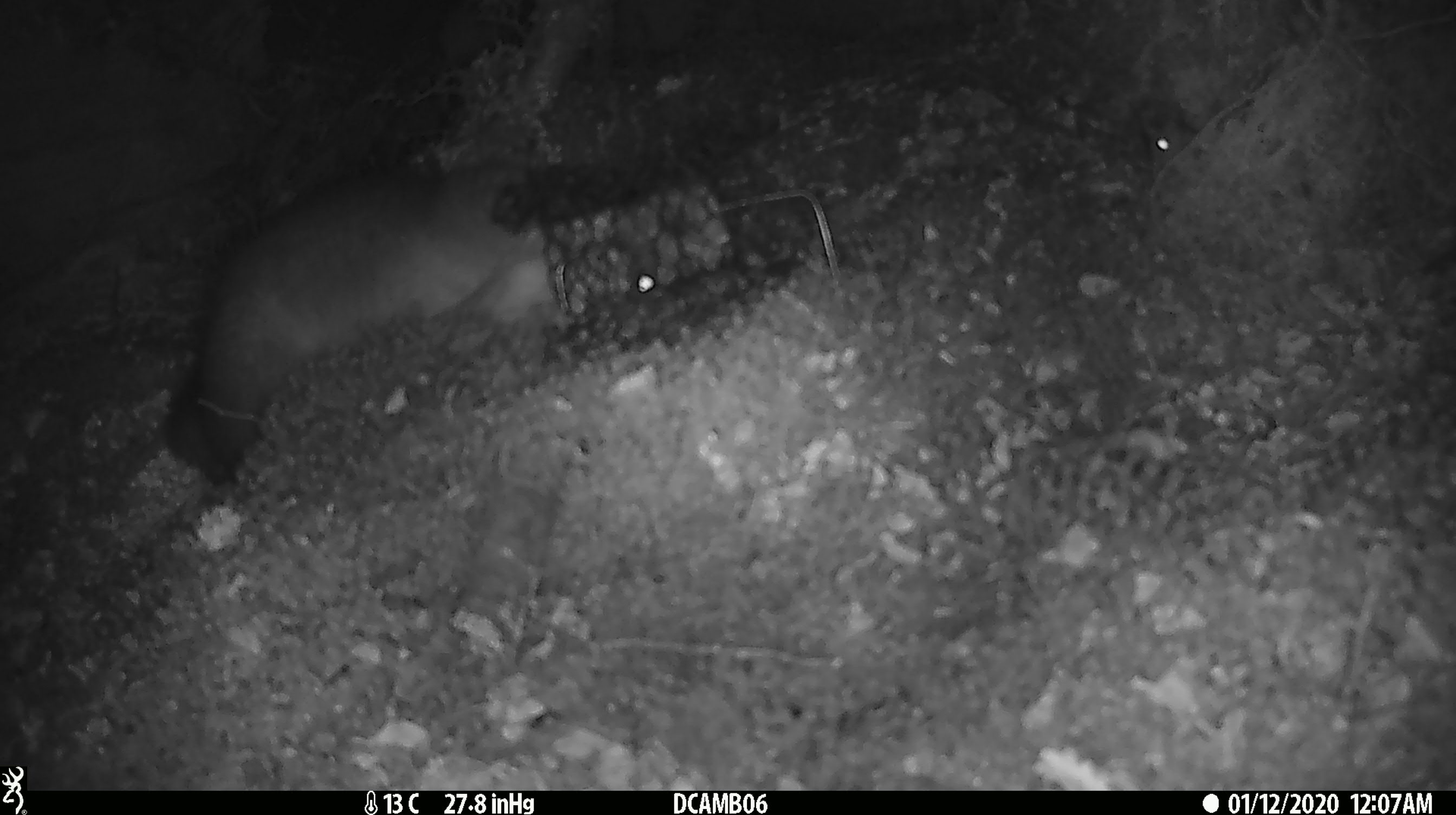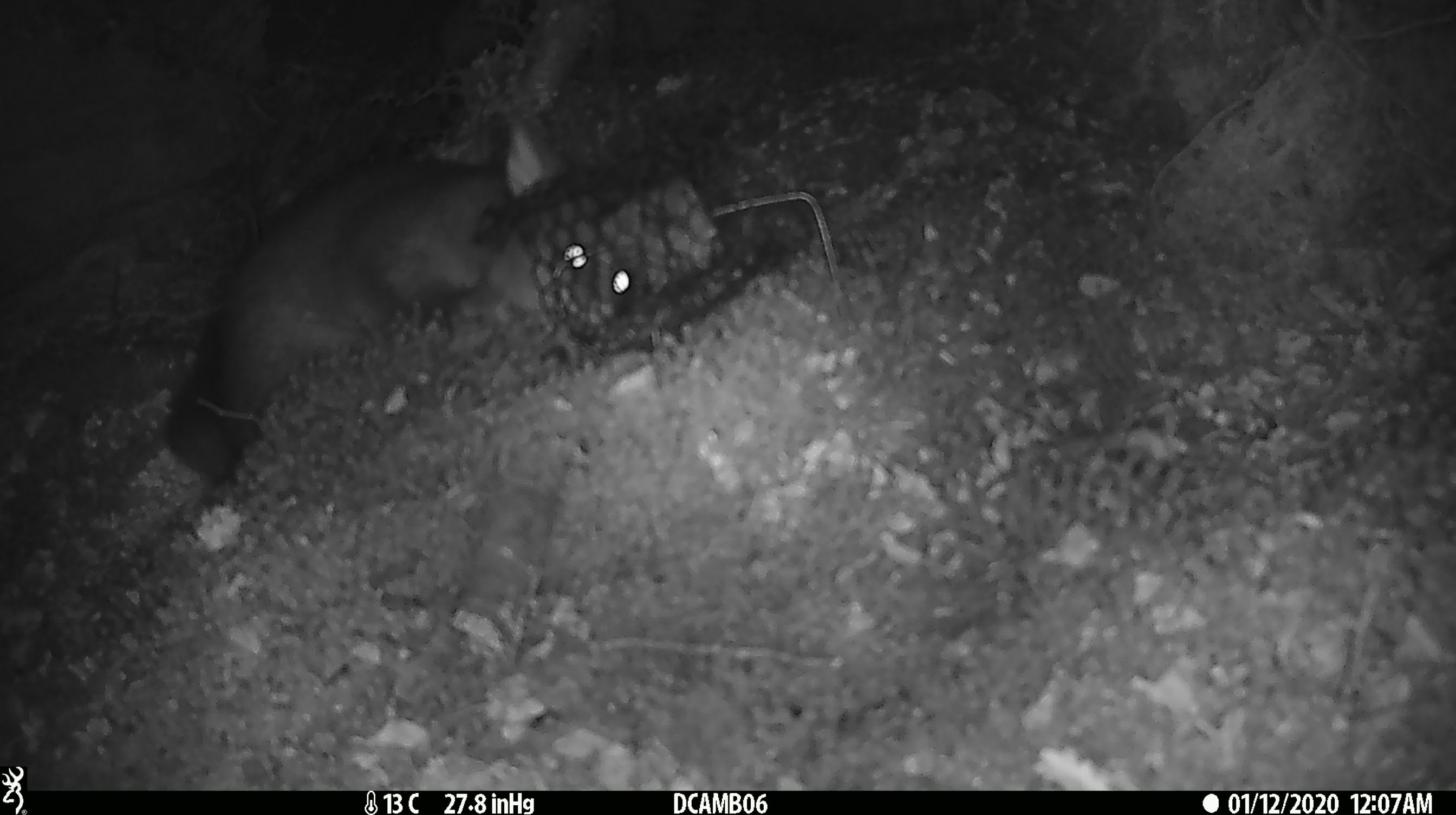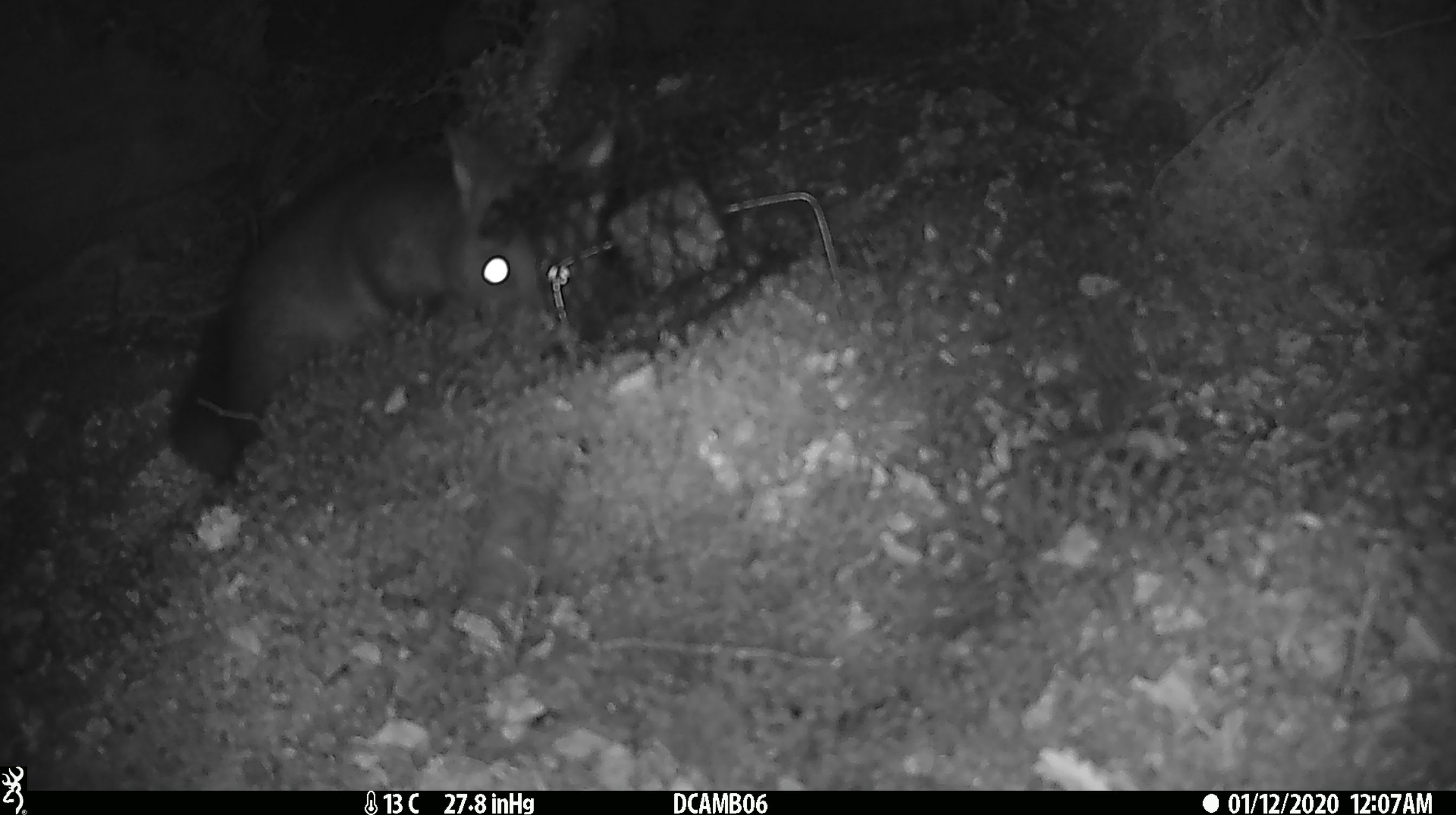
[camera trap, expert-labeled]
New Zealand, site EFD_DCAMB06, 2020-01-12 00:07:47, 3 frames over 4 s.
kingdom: Animalia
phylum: Chordata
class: Mammalia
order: Diprotodontia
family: Phalangeridae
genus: Trichosurus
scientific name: Trichosurus vulpecula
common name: common brushtail possum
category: possum